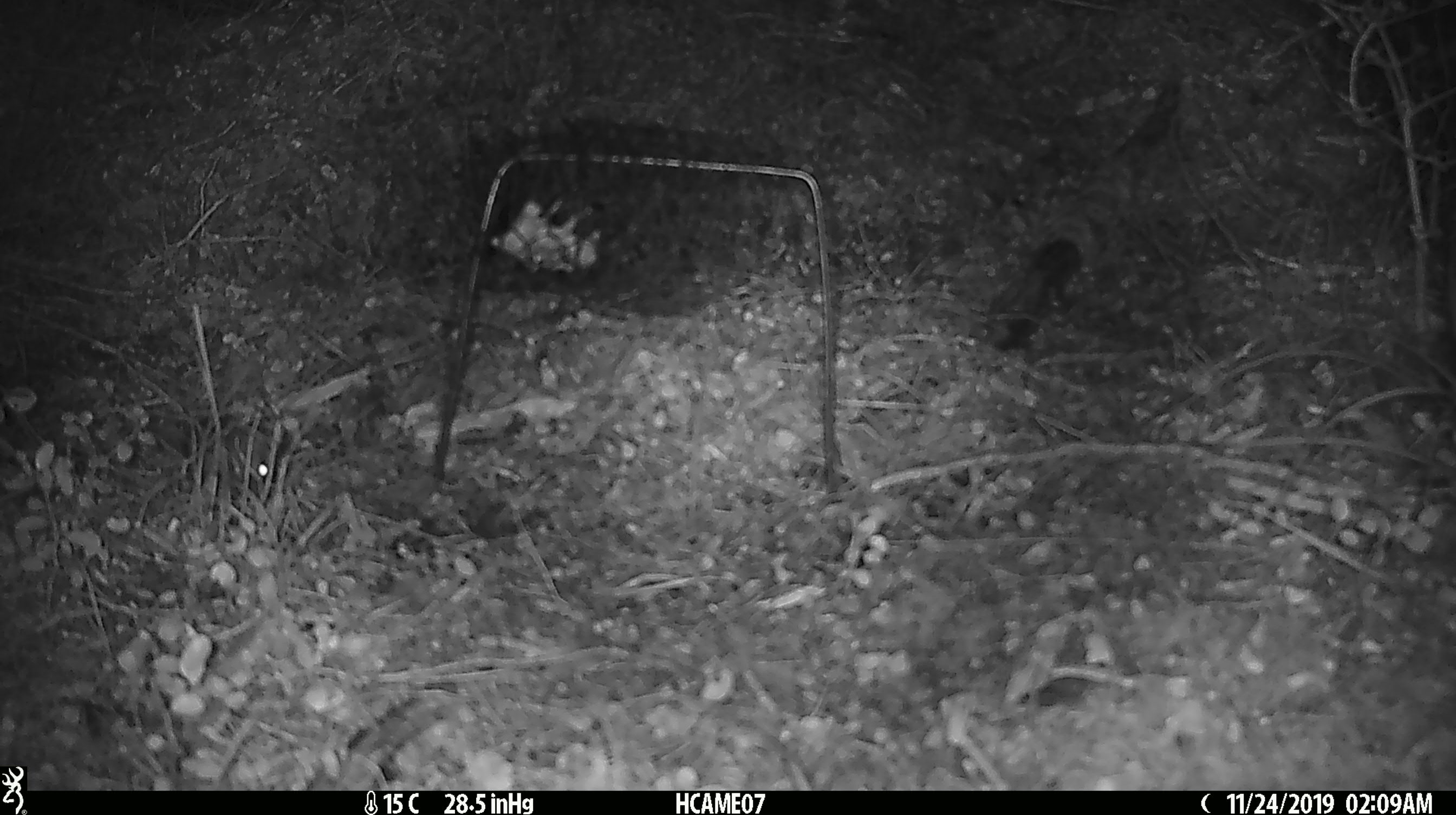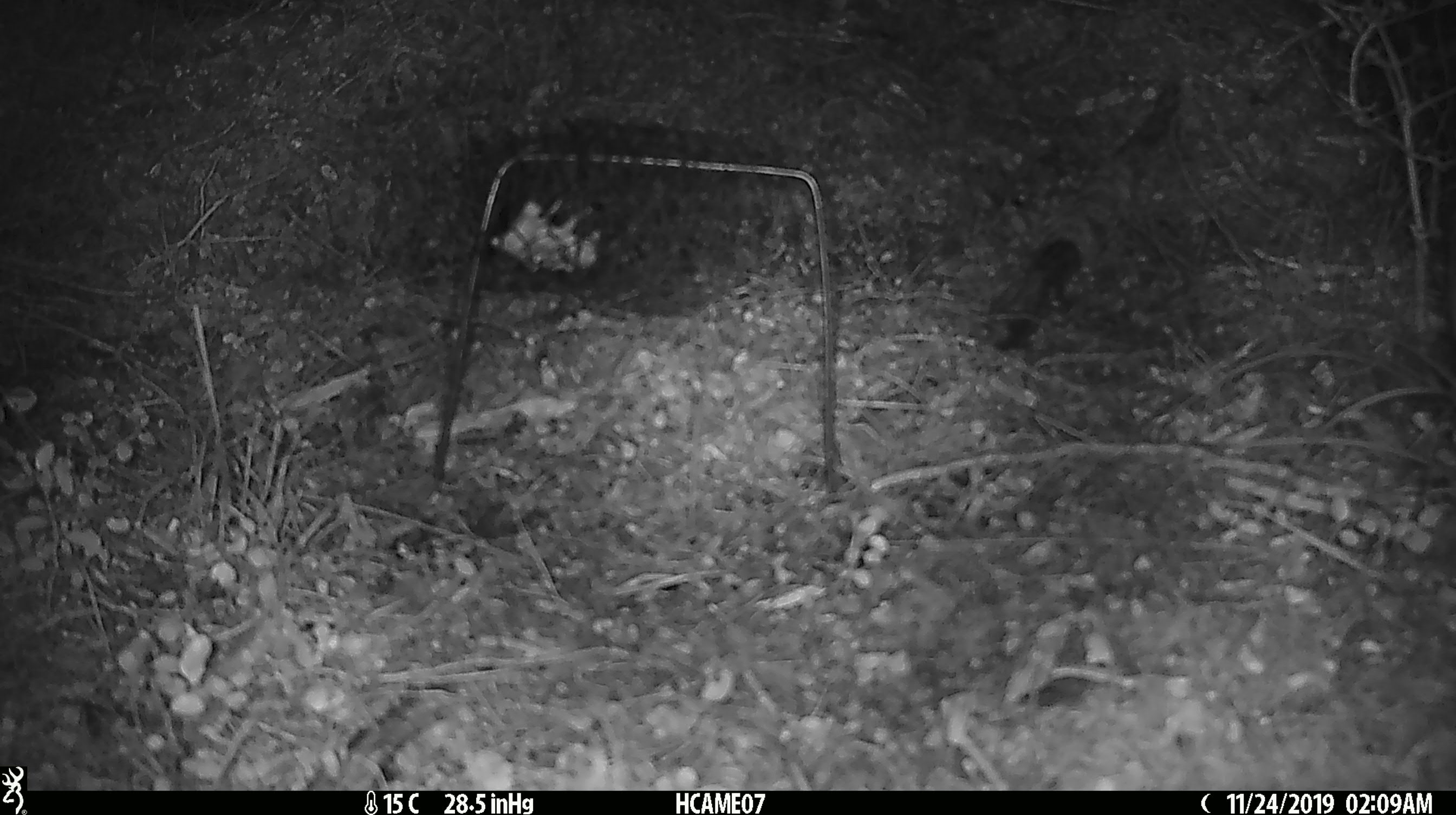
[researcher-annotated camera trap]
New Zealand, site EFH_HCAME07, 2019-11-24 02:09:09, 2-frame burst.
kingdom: Animalia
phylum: Chordata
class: Mammalia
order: Rodentia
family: Muridae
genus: Mus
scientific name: Mus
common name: mouse